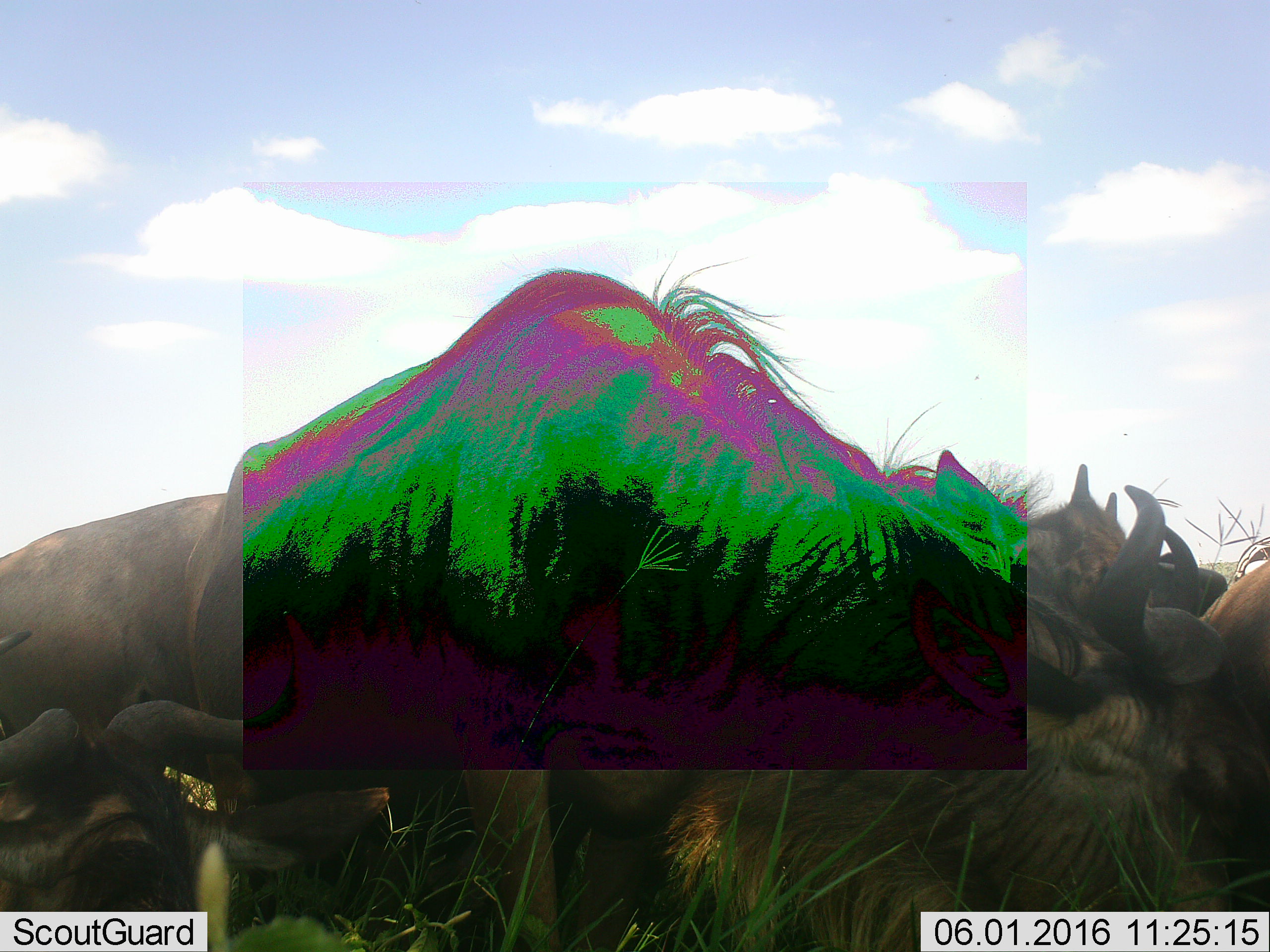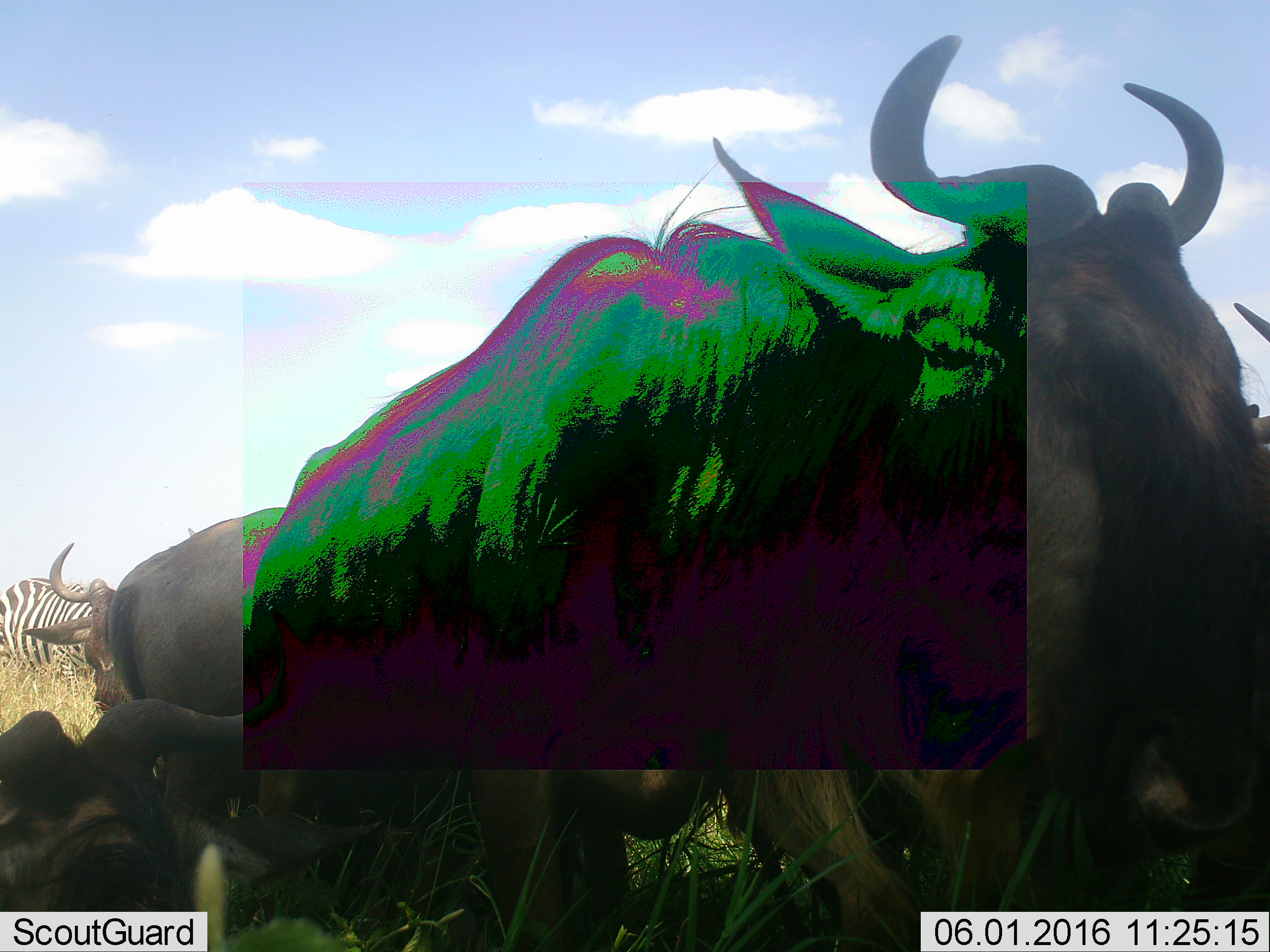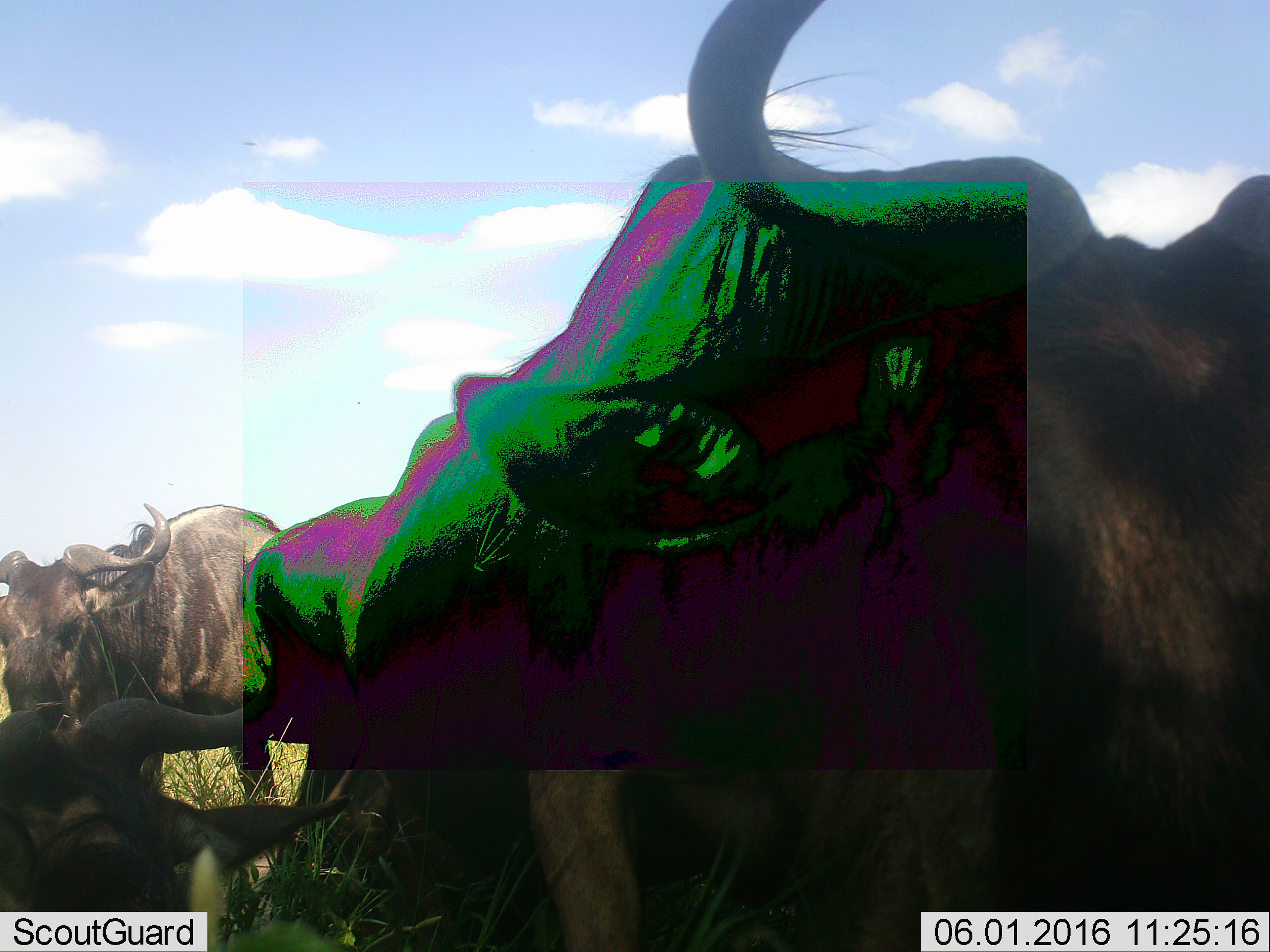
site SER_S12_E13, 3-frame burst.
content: unidentified animal